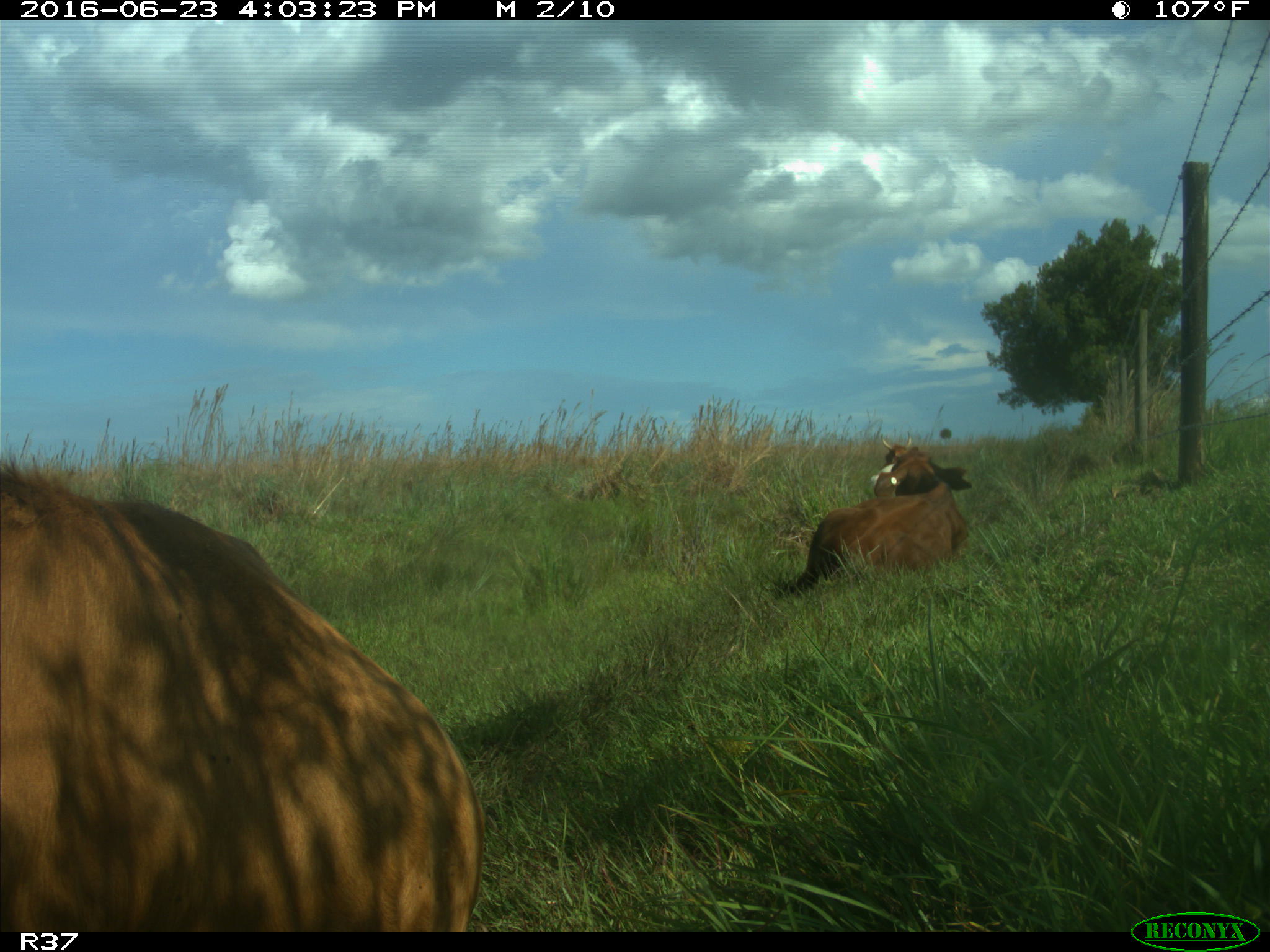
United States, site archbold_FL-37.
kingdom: Animalia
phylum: Chordata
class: Mammalia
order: Artiodactyla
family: Bovidae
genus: Bos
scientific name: Bos taurus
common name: domestic cow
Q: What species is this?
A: Bos taurus (domestic cow).